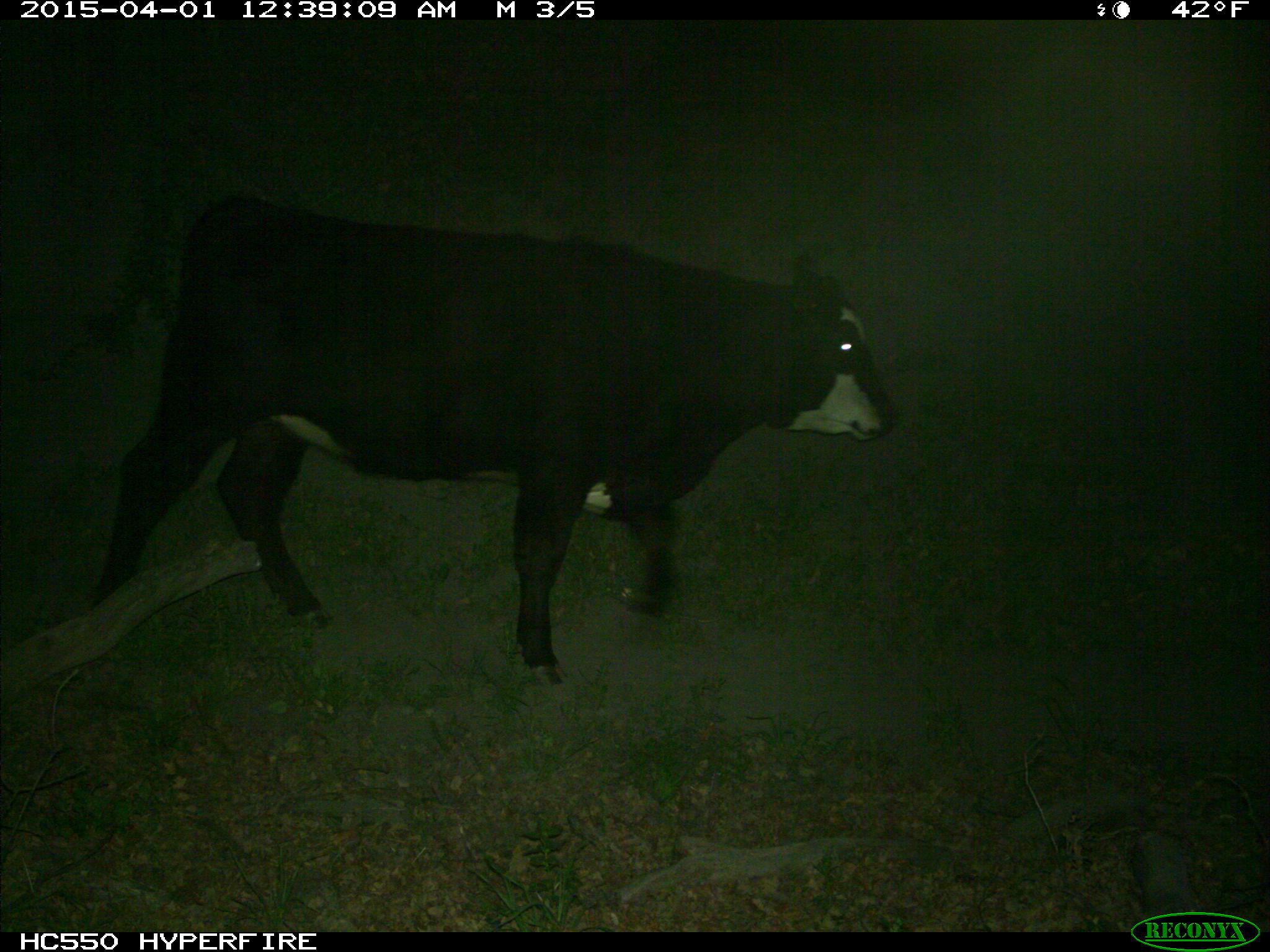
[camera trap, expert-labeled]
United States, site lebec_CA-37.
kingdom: Animalia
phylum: Chordata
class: Mammalia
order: Artiodactyla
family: Bovidae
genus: Bos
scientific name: Bos taurus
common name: domestic cow